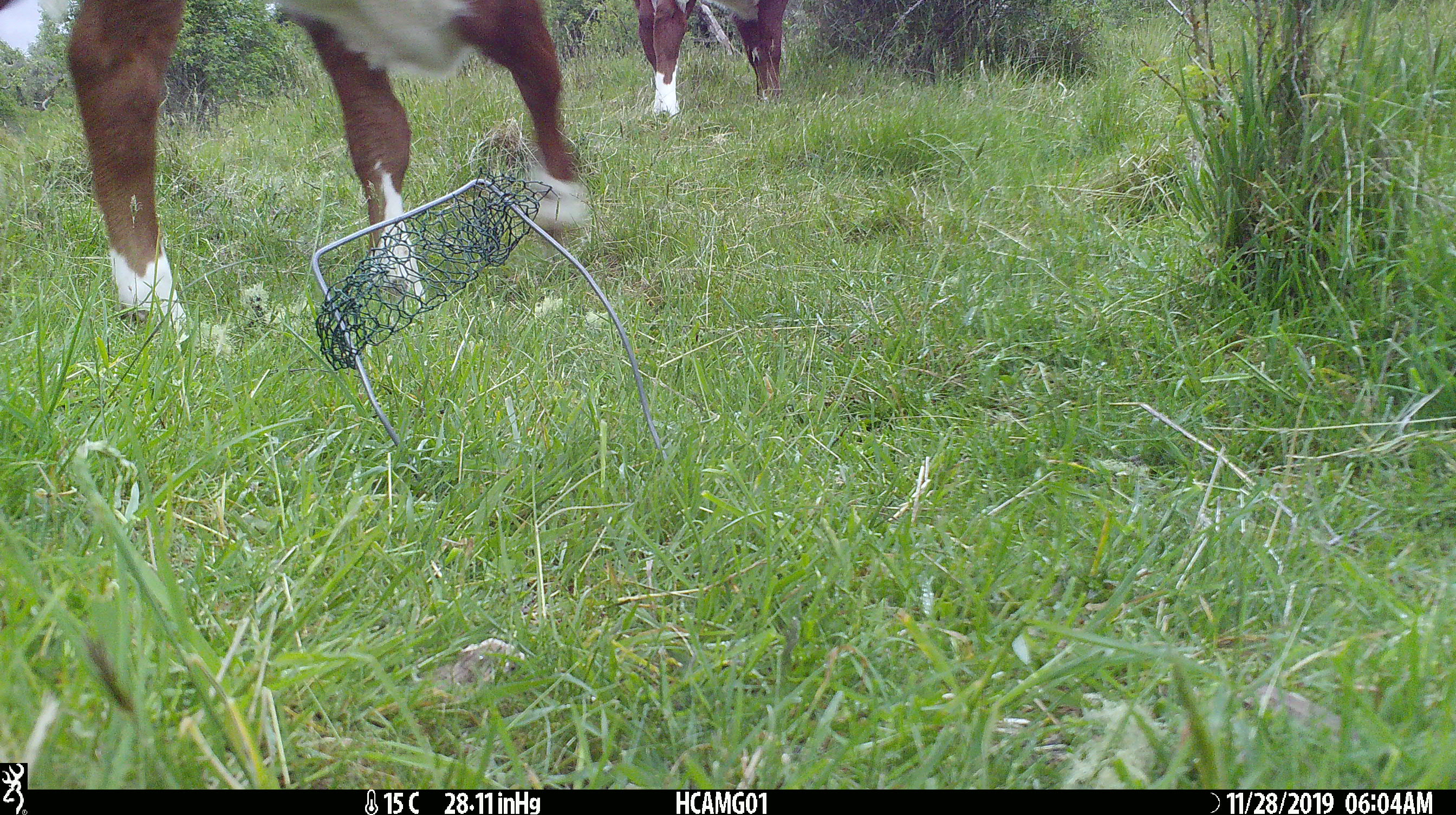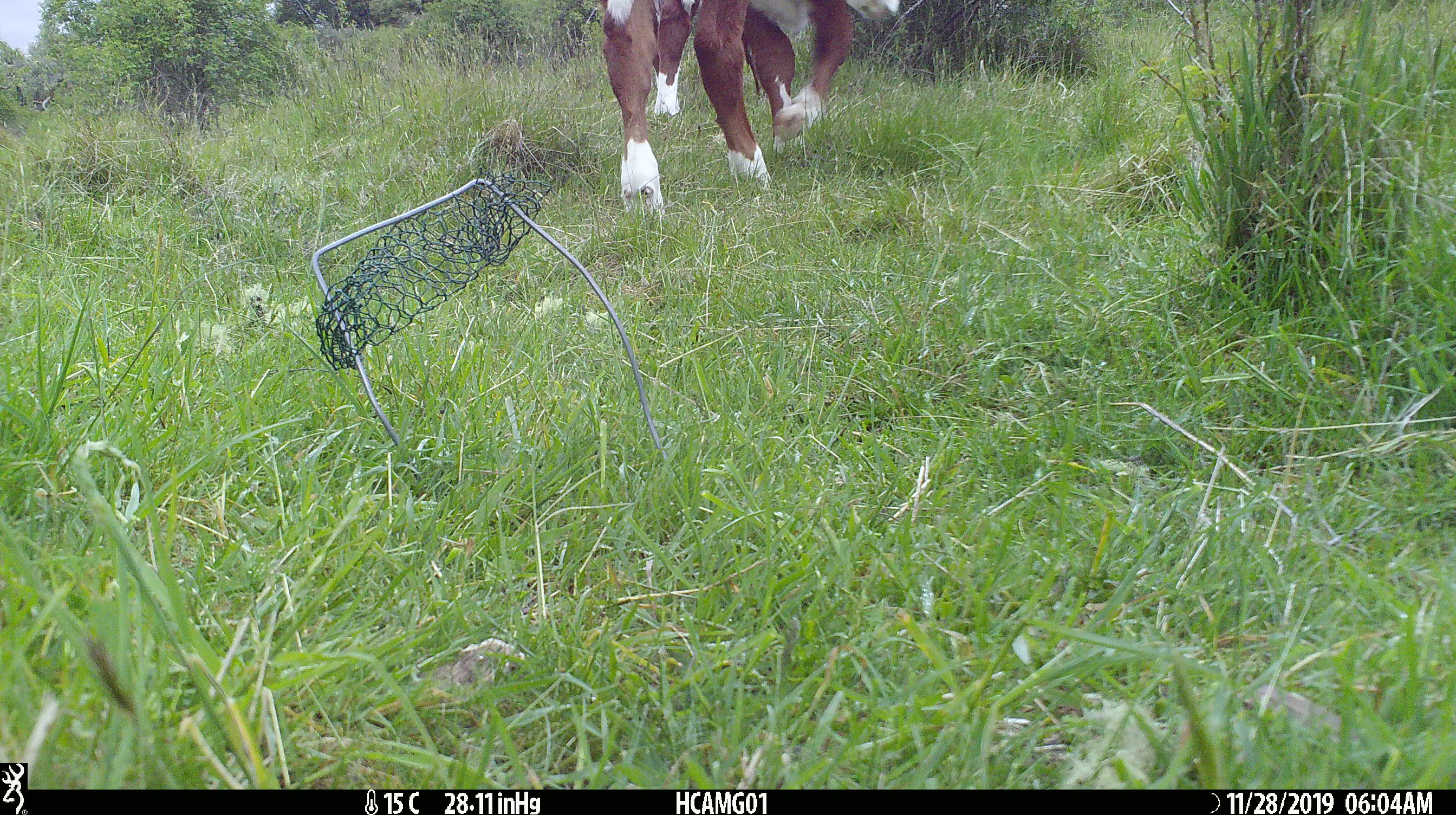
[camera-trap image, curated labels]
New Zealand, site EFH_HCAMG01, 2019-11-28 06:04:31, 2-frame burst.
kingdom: Animalia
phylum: Chordata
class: Mammalia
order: Artiodactyla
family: Bovidae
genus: Bos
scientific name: Bos taurus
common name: domestic cow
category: cow